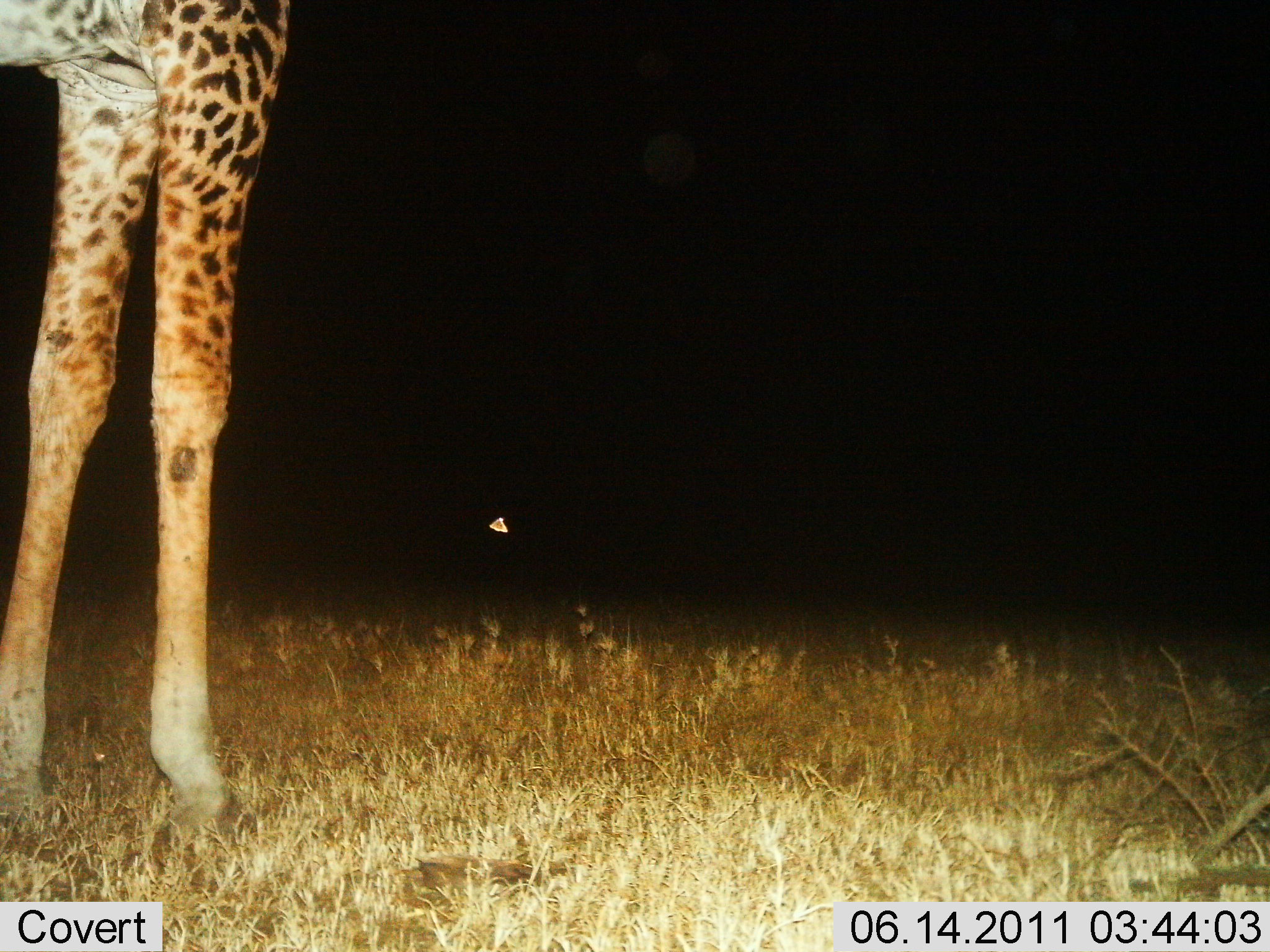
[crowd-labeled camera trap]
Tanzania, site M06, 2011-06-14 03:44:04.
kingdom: Animalia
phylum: Chordata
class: Mammalia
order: Artiodactyla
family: Giraffidae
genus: Giraffa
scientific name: Giraffa camelopardalis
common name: giraffe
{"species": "giraffe (Giraffa camelopardalis)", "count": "1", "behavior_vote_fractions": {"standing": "100%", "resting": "0%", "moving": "0%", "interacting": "0%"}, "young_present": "0%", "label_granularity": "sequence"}